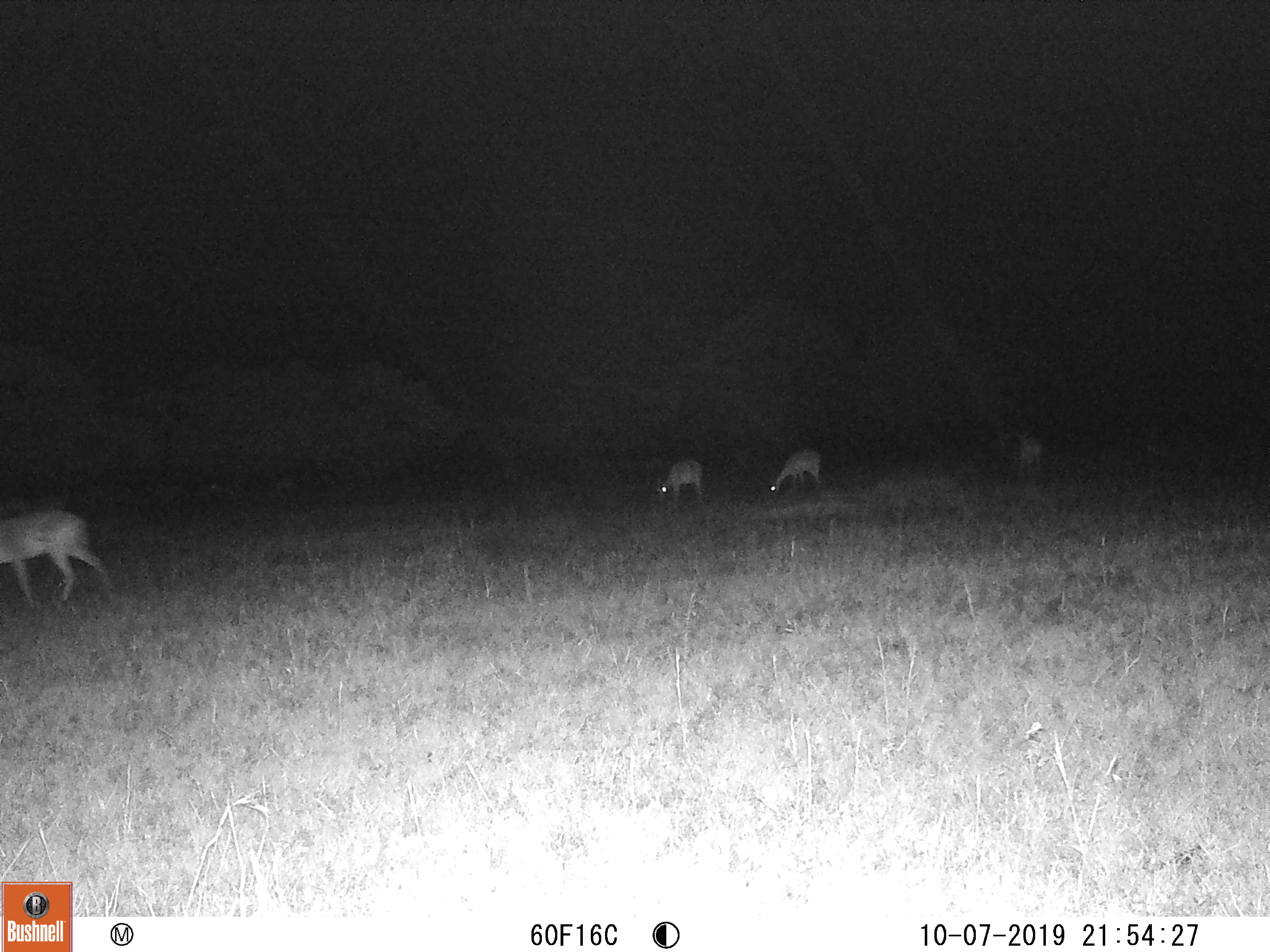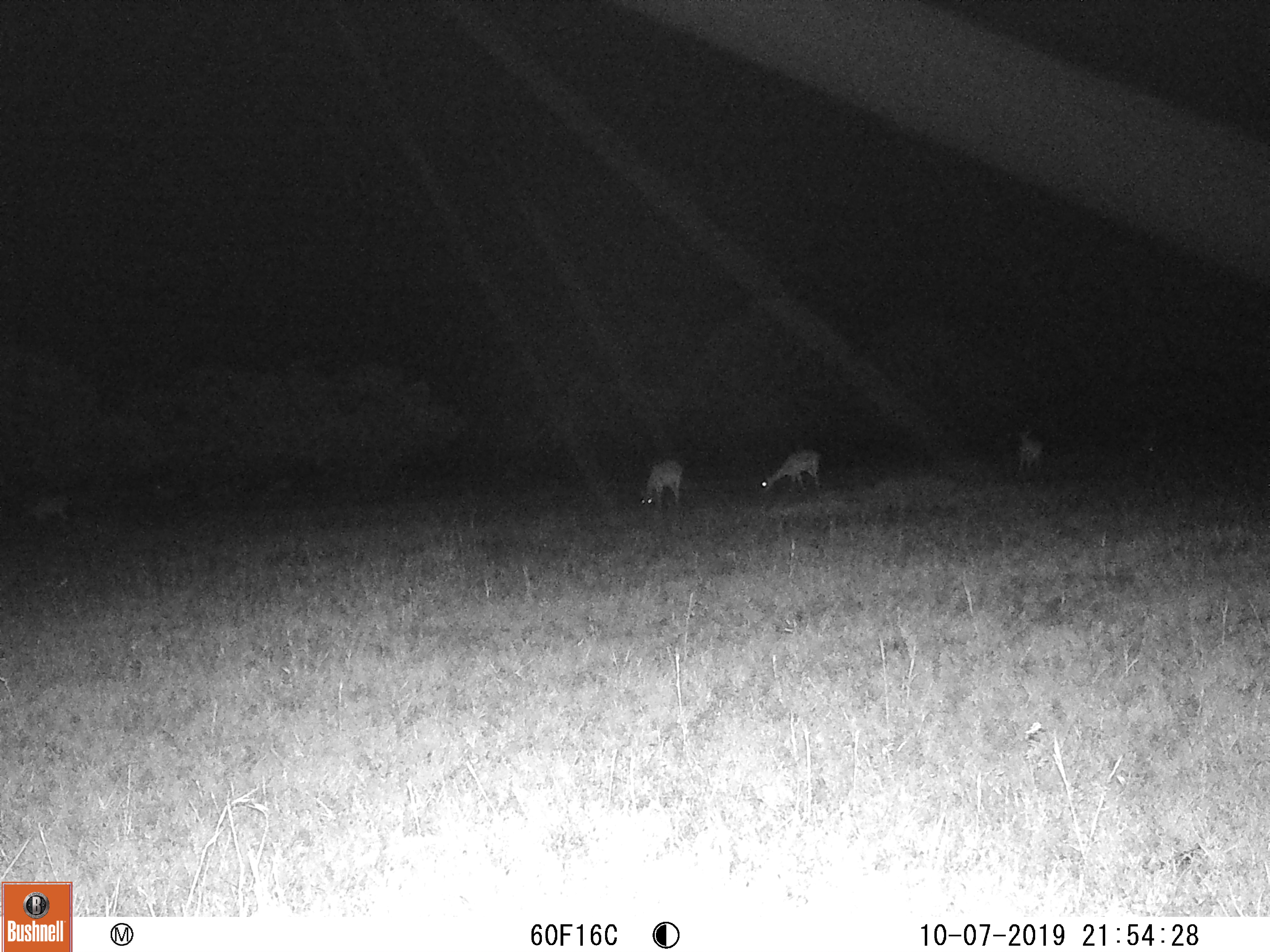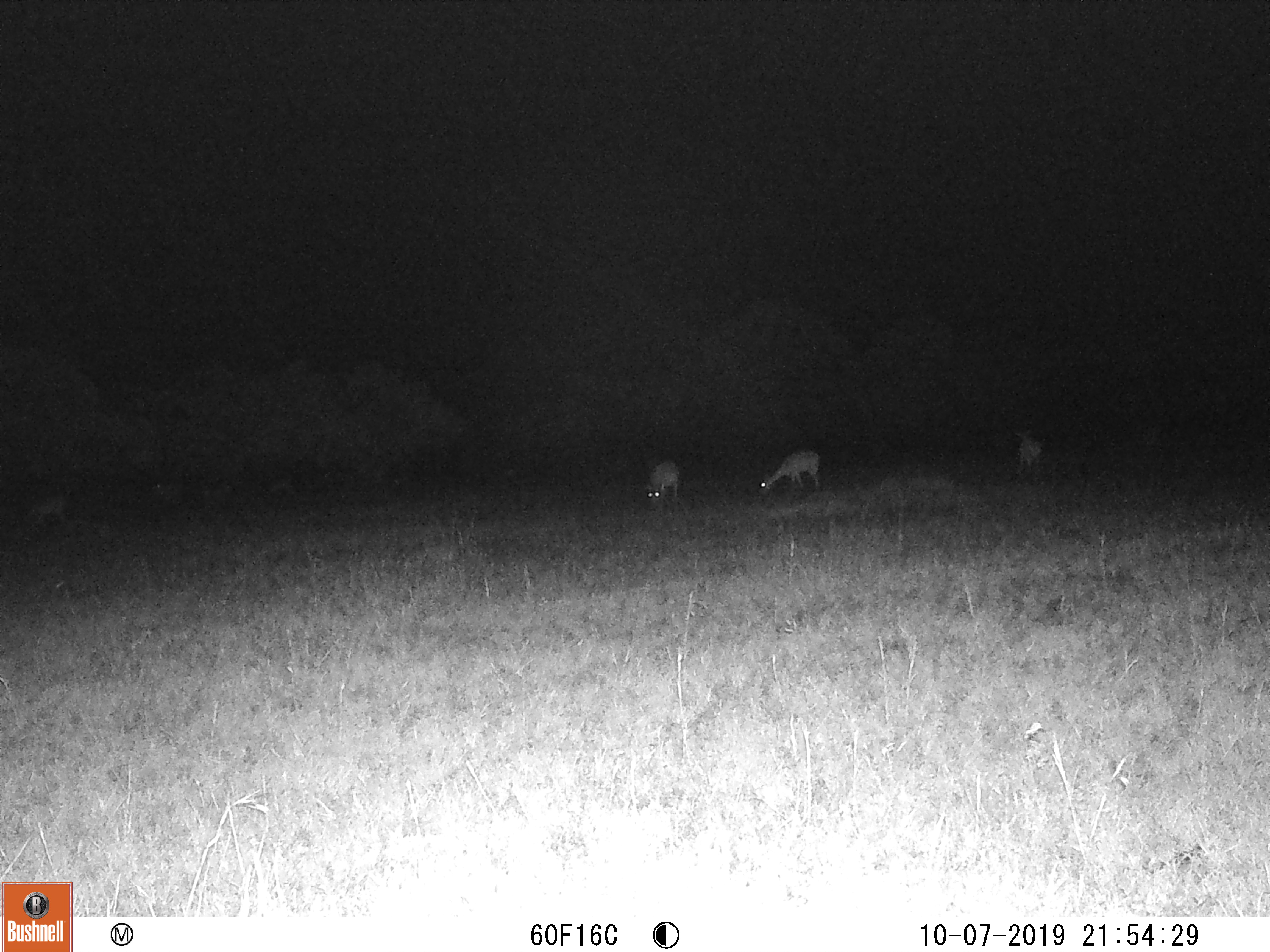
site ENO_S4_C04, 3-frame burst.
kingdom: Animalia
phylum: Chordata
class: Mammalia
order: Artiodactyla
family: Bovidae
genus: Aepyceros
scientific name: Aepyceros melampus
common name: impala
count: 4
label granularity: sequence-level